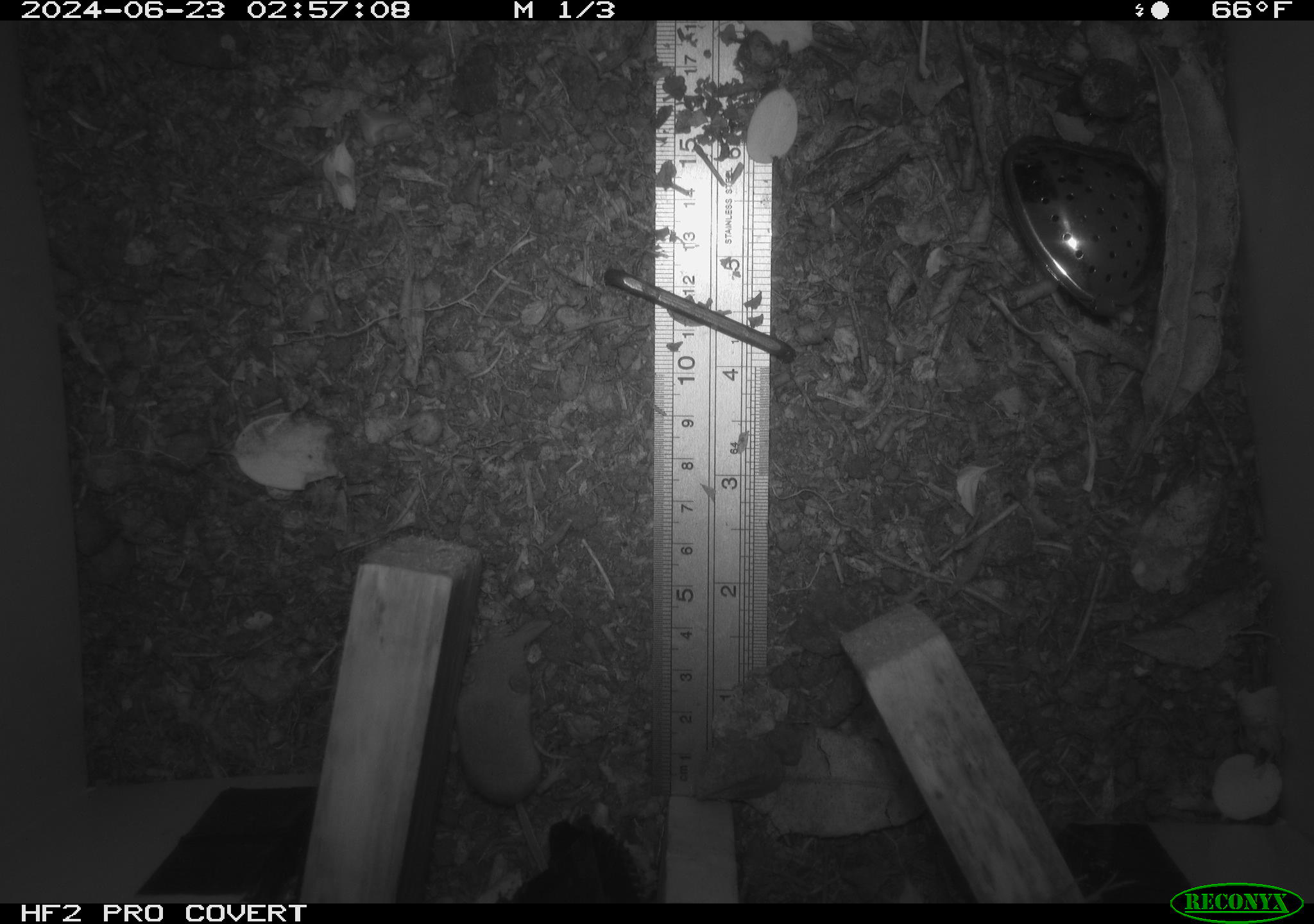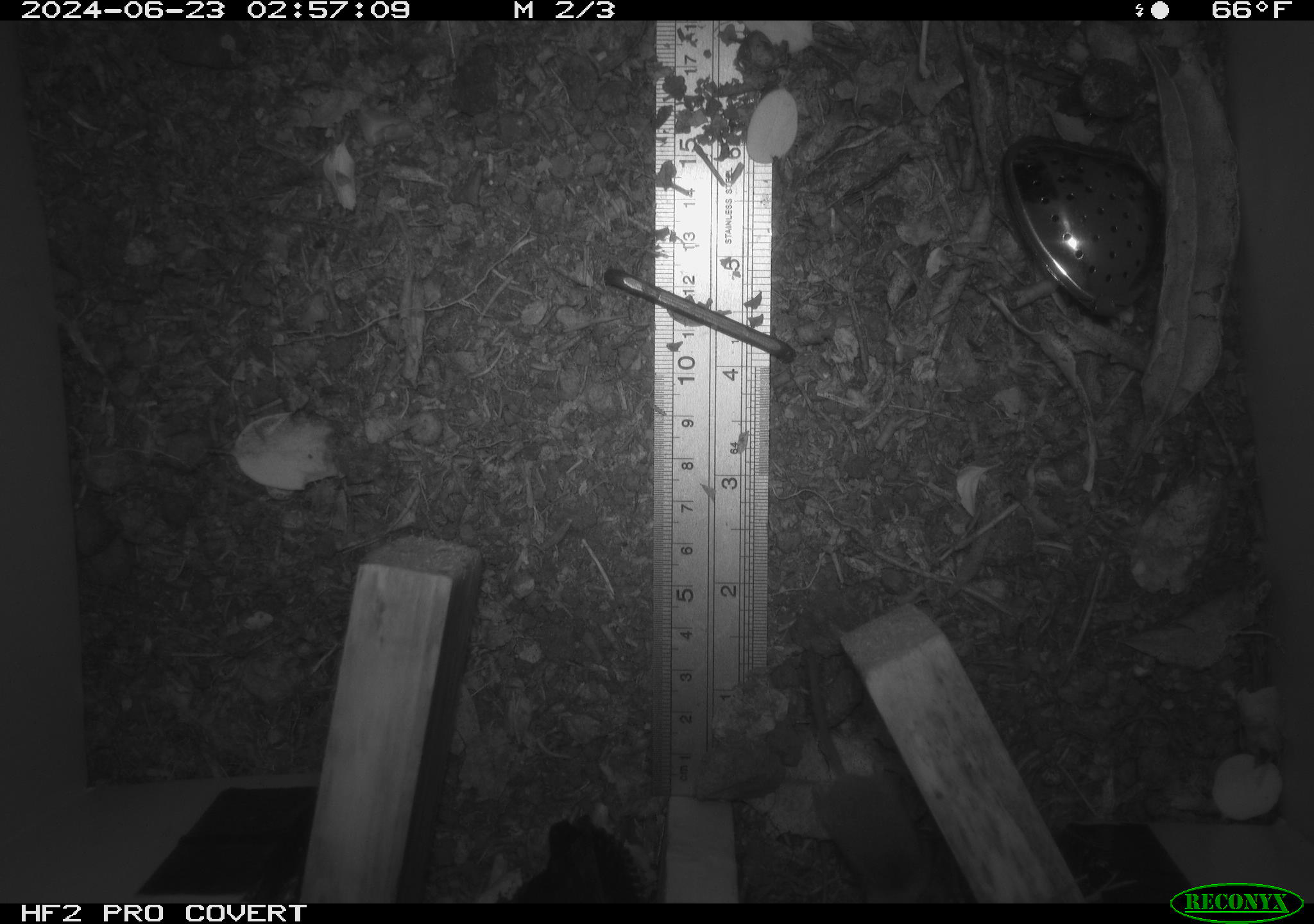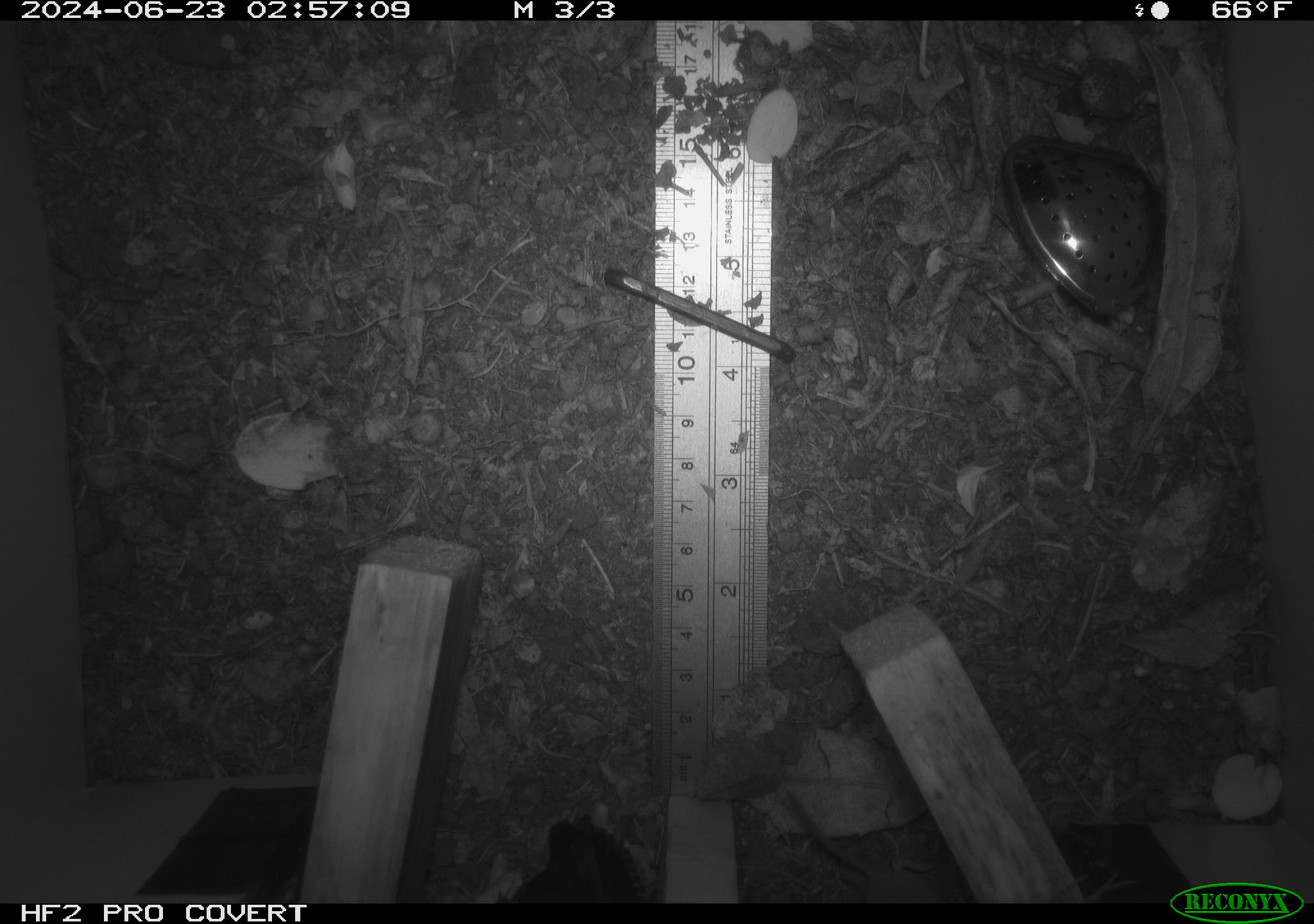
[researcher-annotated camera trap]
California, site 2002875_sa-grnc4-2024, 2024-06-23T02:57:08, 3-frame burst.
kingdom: Animalia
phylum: Chordata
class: Mammalia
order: Rodentia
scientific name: Rodentia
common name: rodent